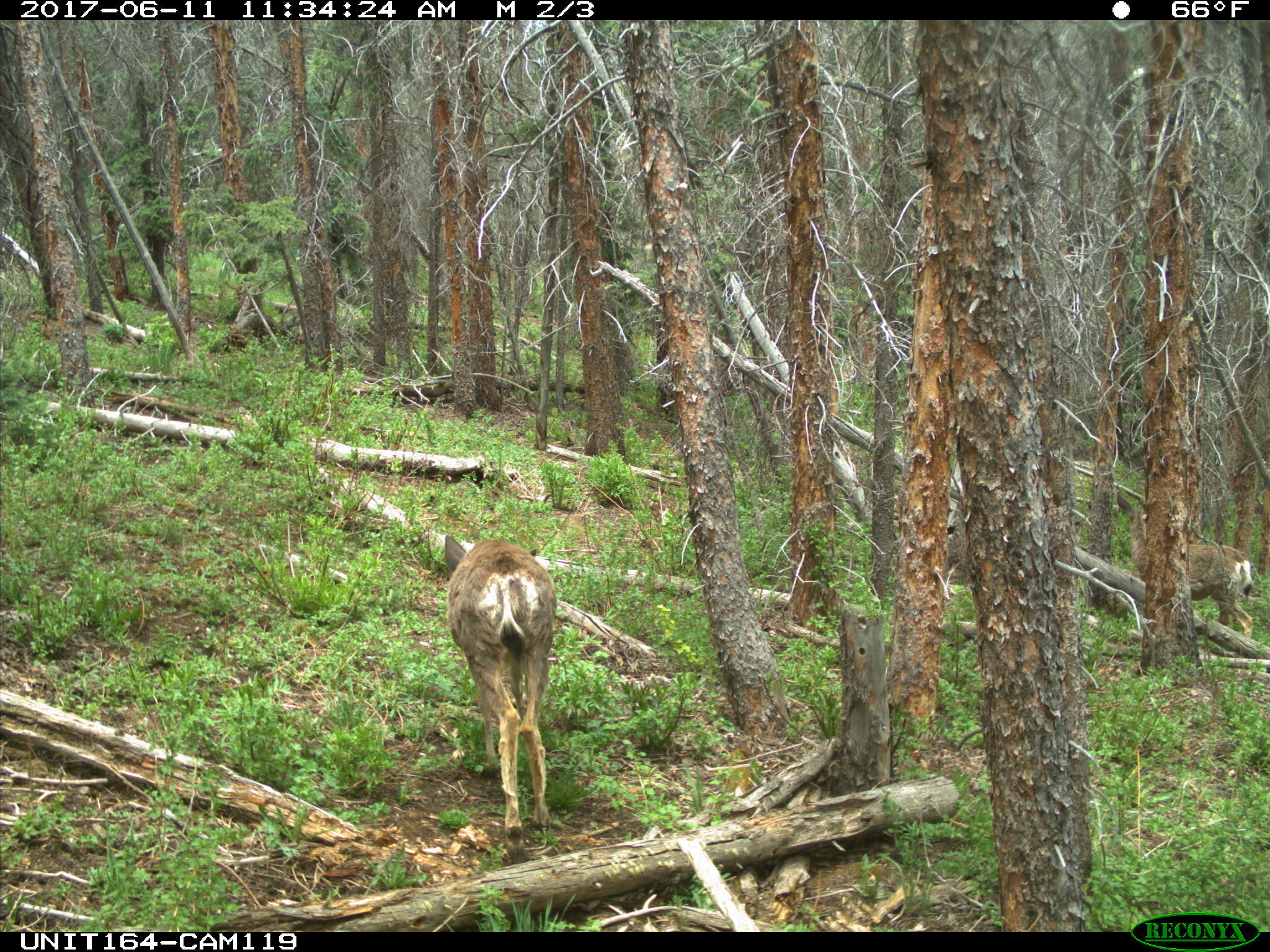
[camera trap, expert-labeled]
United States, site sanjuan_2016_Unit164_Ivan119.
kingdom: Animalia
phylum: Chordata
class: Mammalia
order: Artiodactyla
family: Cervidae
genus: Odocoileus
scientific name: Odocoileus hemionus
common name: mule deer